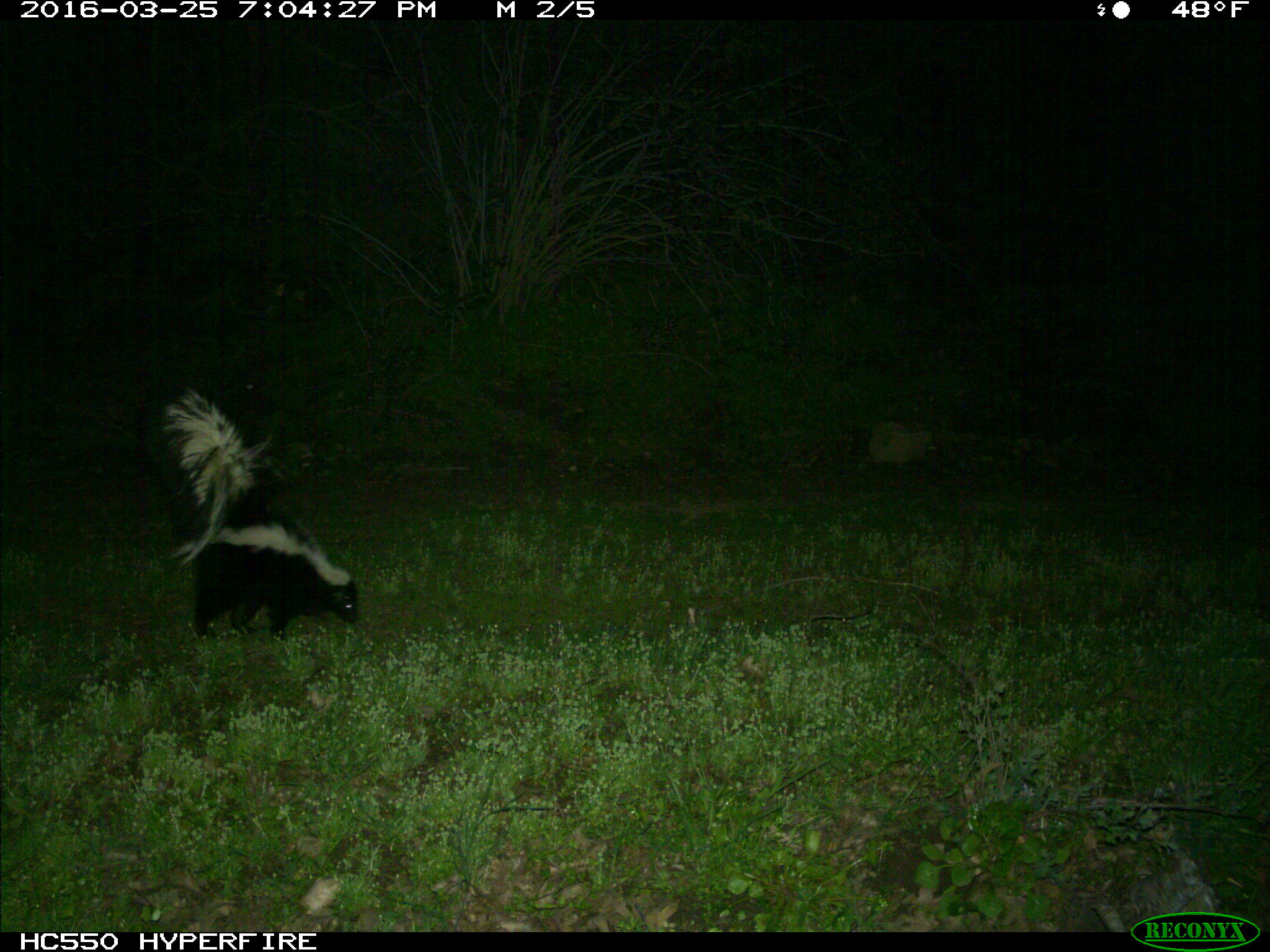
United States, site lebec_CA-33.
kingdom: Animalia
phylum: Chordata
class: Mammalia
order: Carnivora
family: Mephitidae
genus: Mephitis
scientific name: Mephitis mephitis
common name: striped skunk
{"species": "Mephitis mephitis (striped skunk)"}